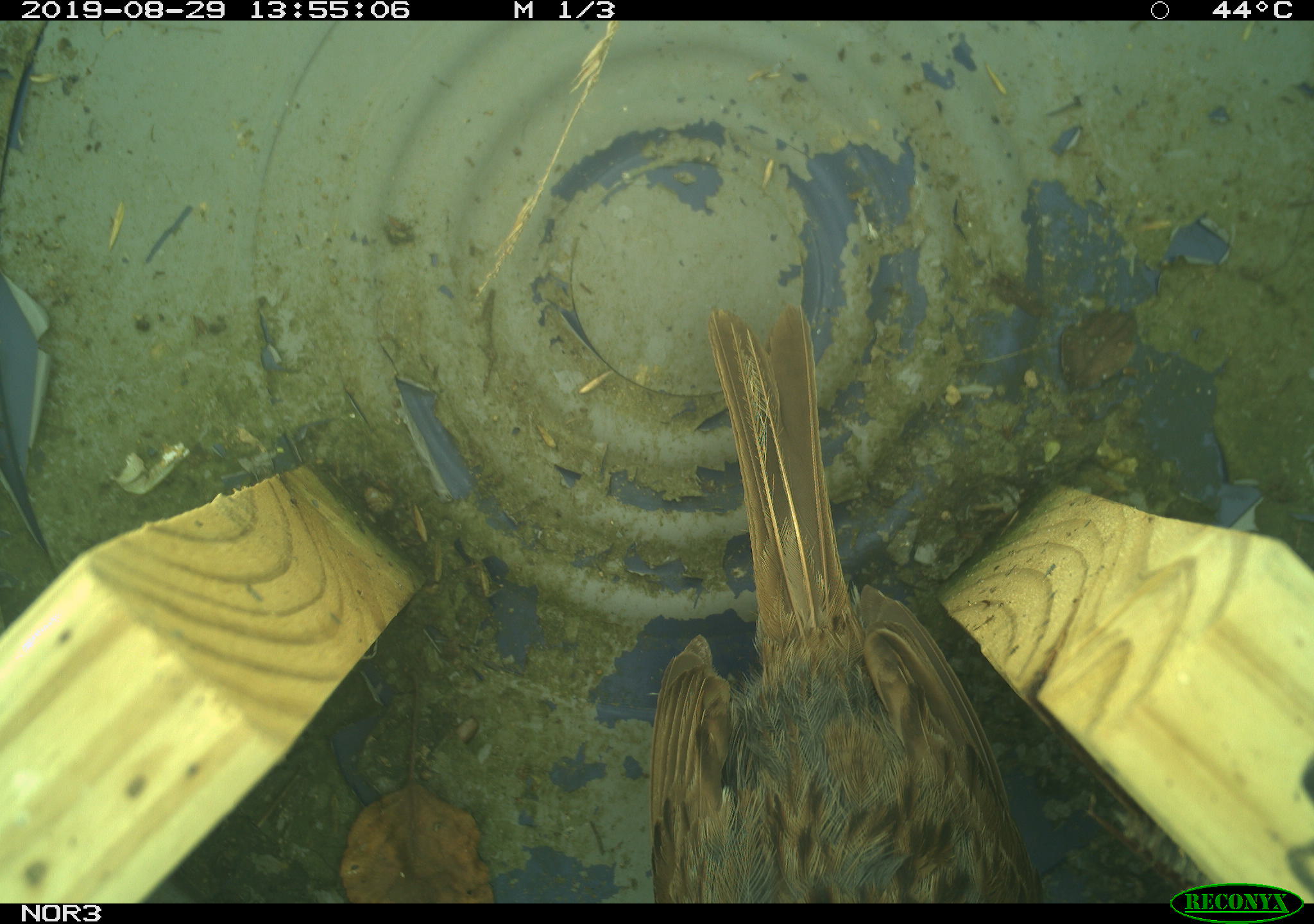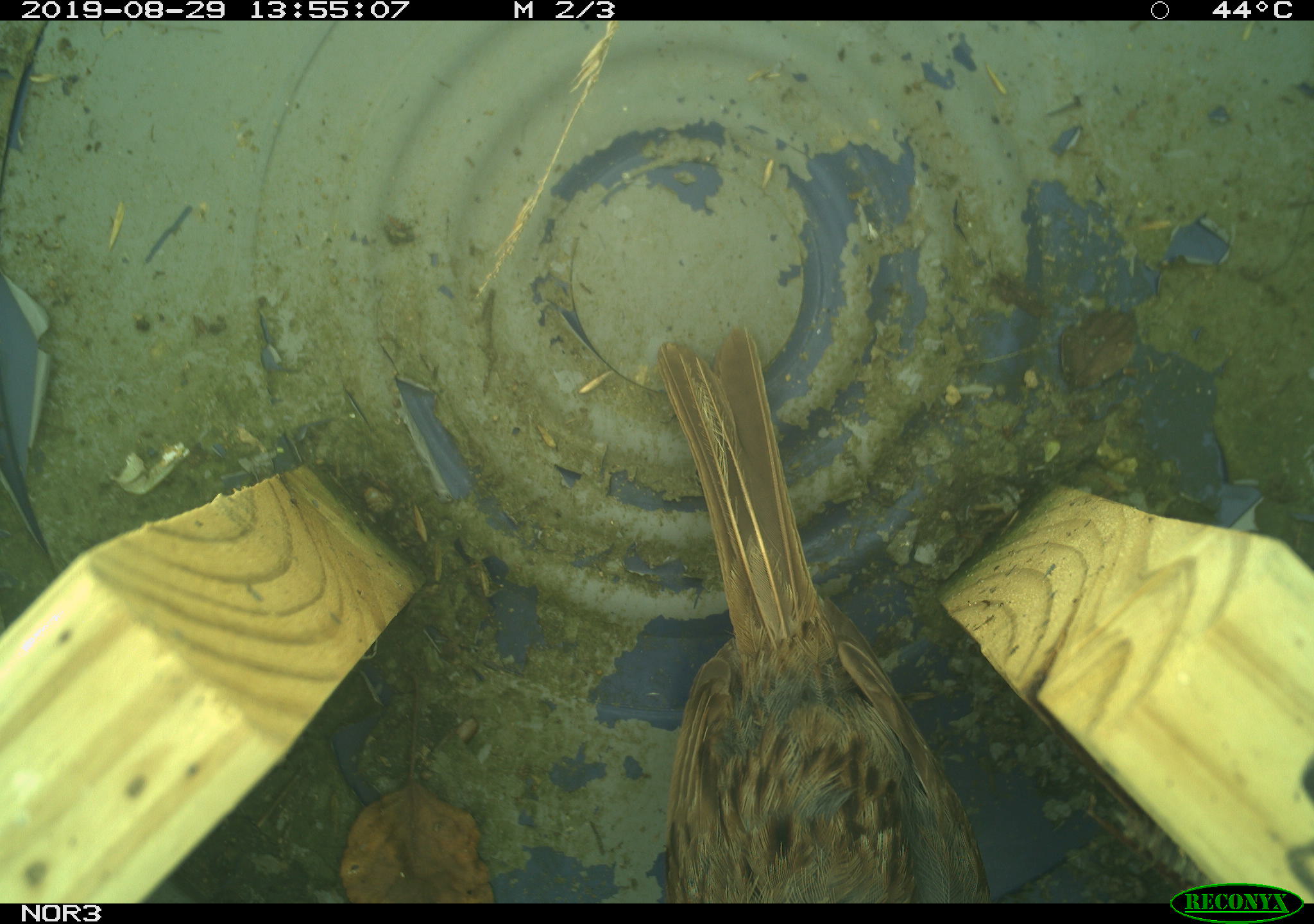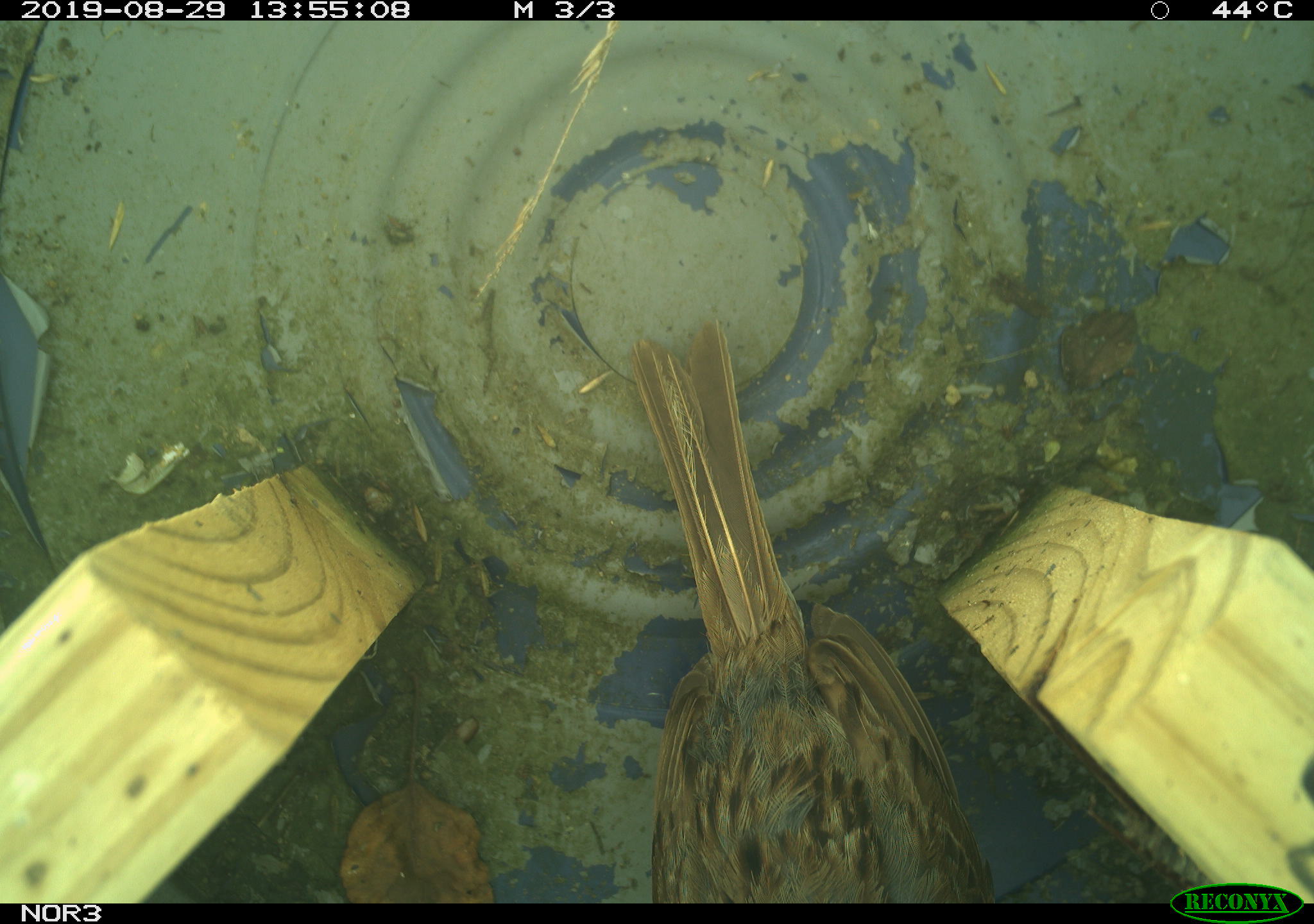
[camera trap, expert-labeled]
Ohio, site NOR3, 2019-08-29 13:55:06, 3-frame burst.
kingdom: Animalia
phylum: Chordata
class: Aves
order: Passeriformes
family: Passerellidae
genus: Melospiza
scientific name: Melospiza melodia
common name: song sparrow